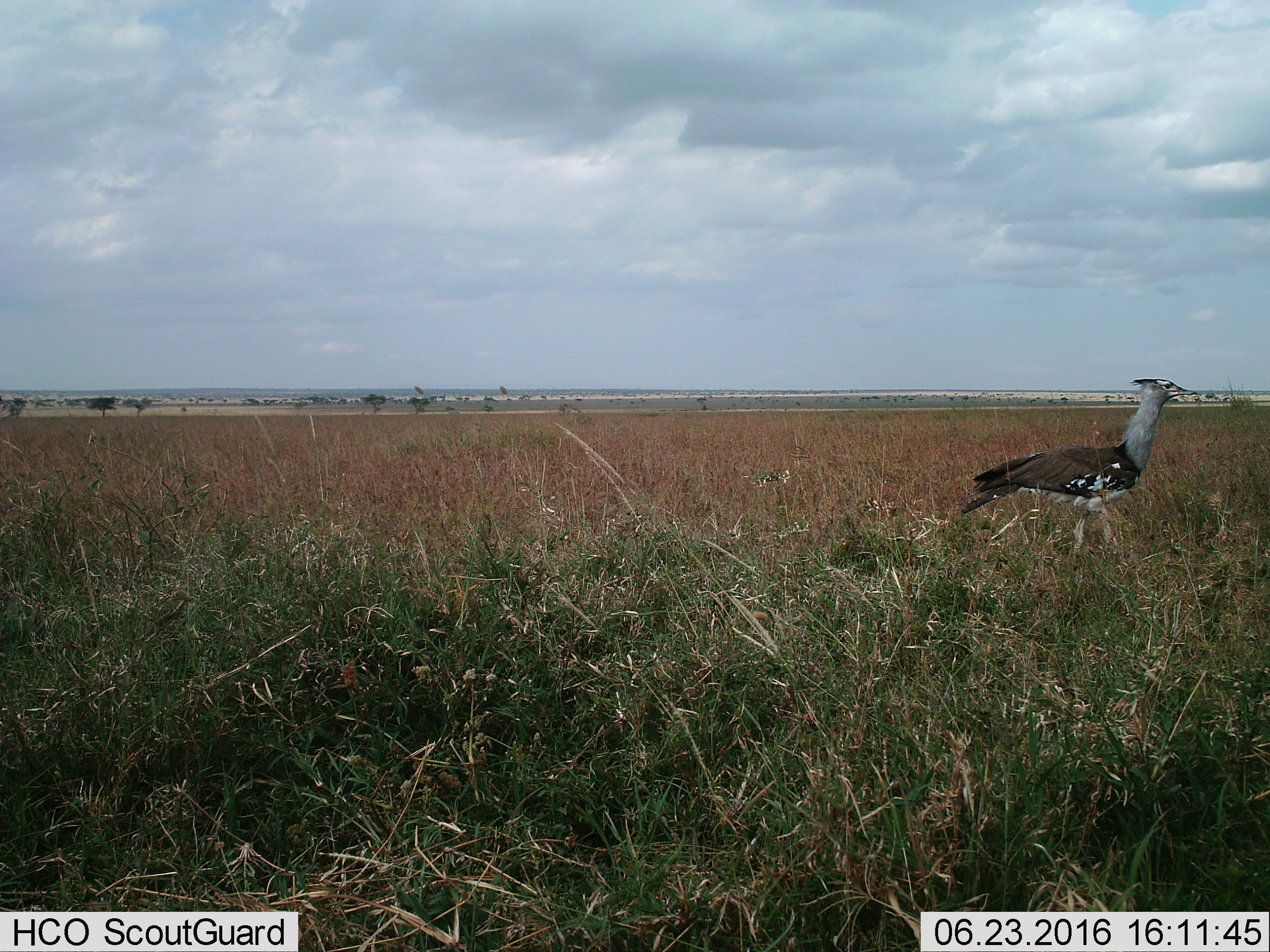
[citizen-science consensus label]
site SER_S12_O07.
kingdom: Animalia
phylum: Chordata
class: Aves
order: Otidiformes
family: Otididae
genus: Ardeotis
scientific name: Ardeotis kori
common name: kori bustard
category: bustardkori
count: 1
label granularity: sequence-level